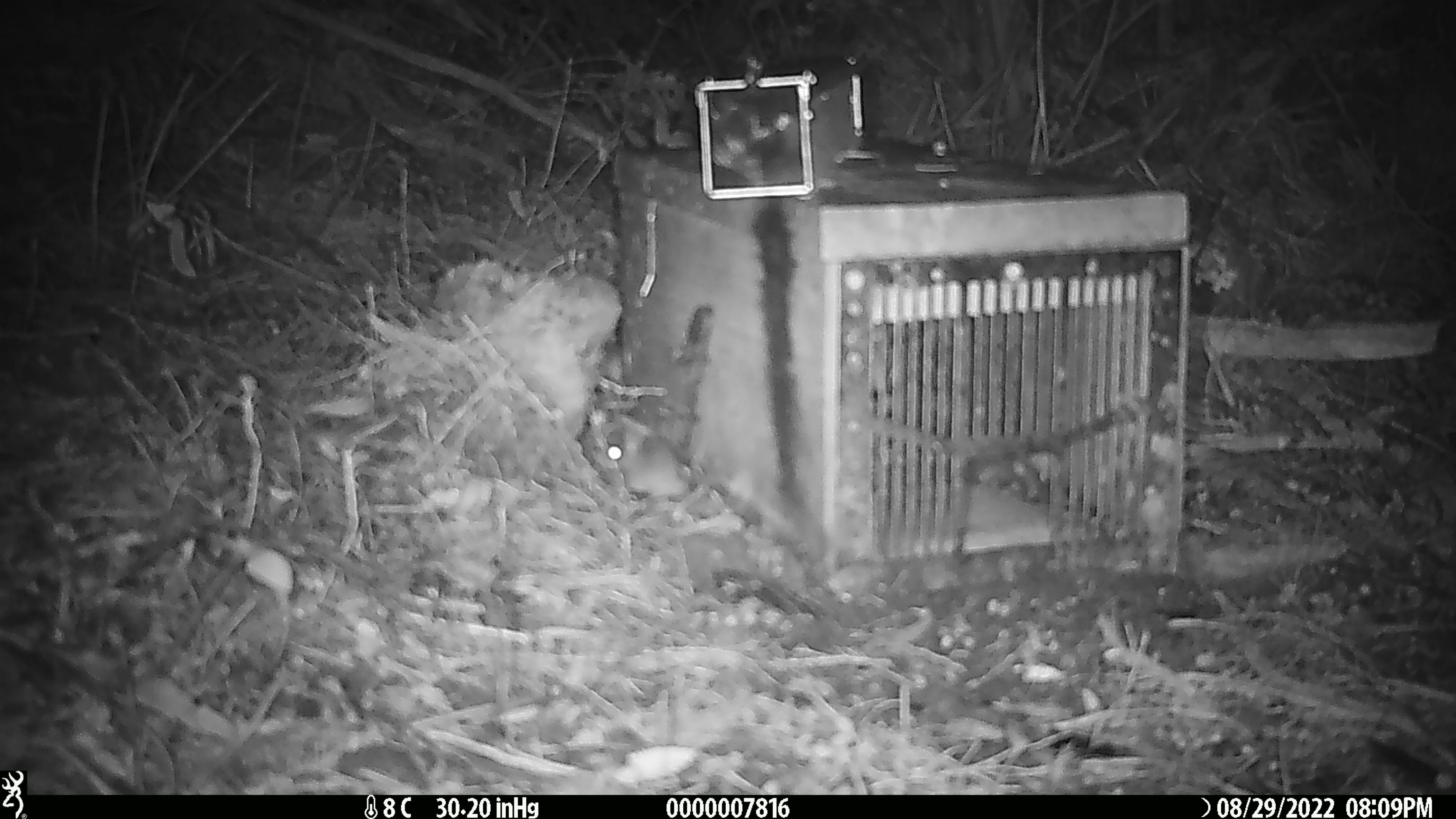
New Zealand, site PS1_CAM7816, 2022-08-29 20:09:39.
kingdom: Animalia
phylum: Chordata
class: Mammalia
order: Rodentia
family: Muridae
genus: Mus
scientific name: Mus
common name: mouse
Mouse (Mus).